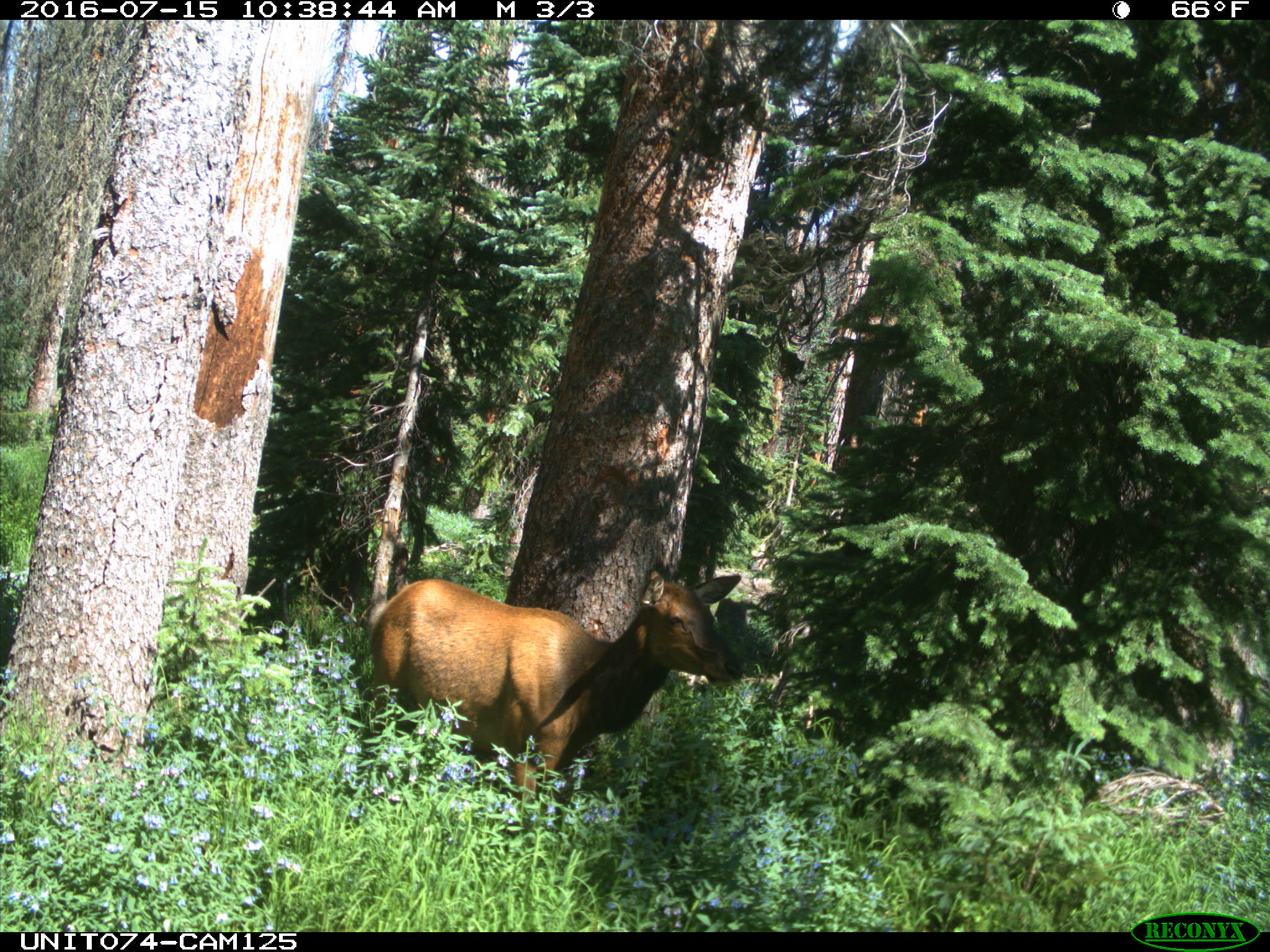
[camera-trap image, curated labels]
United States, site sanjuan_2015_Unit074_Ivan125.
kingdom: Animalia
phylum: Chordata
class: Mammalia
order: Artiodactyla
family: Cervidae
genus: Cervus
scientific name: Cervus elaphus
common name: red deer